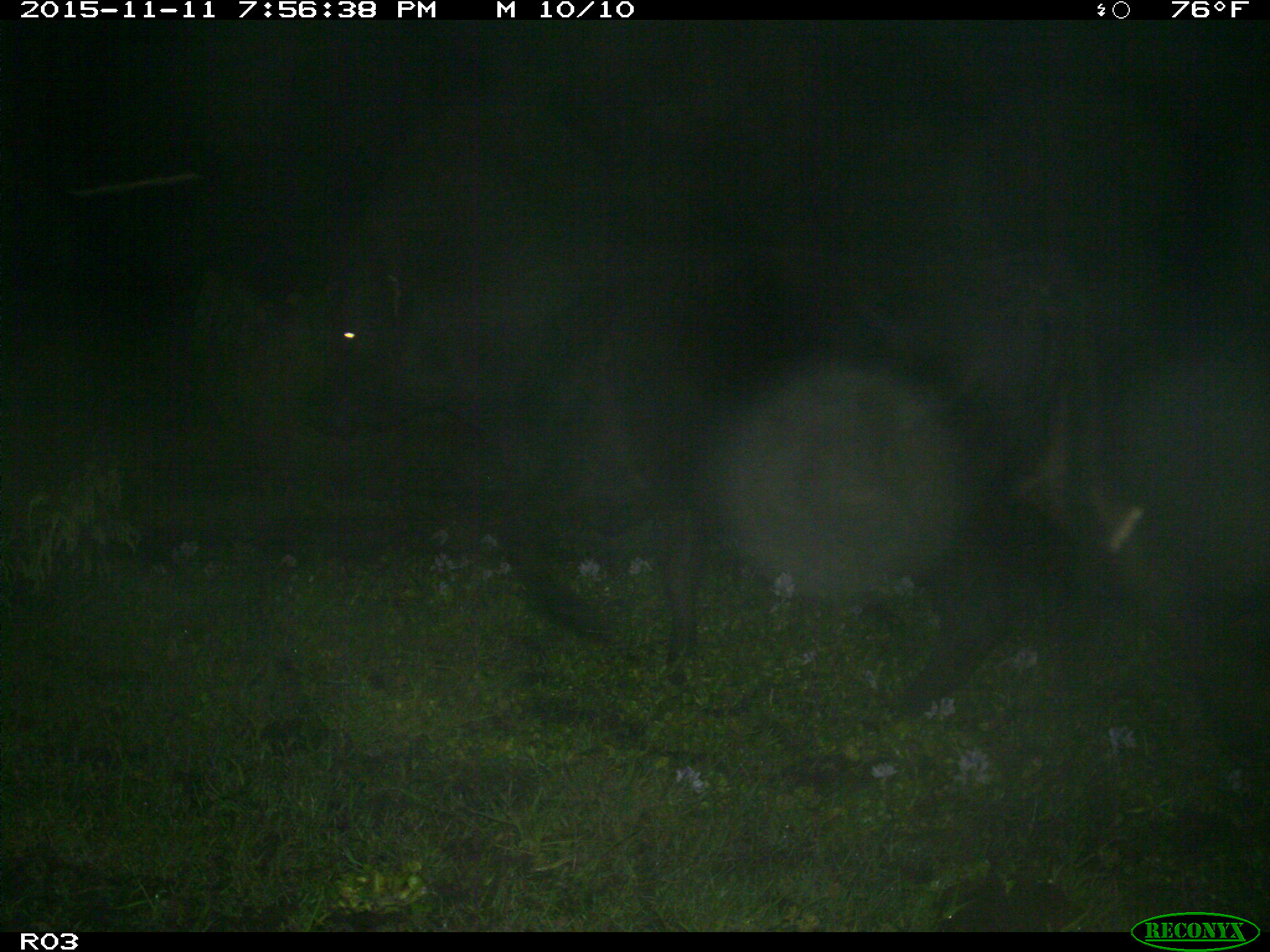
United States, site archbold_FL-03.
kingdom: Animalia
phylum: Chordata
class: Mammalia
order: Artiodactyla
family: Bovidae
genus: Bos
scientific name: Bos taurus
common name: domestic cow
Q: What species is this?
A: Bos taurus (domestic cow).